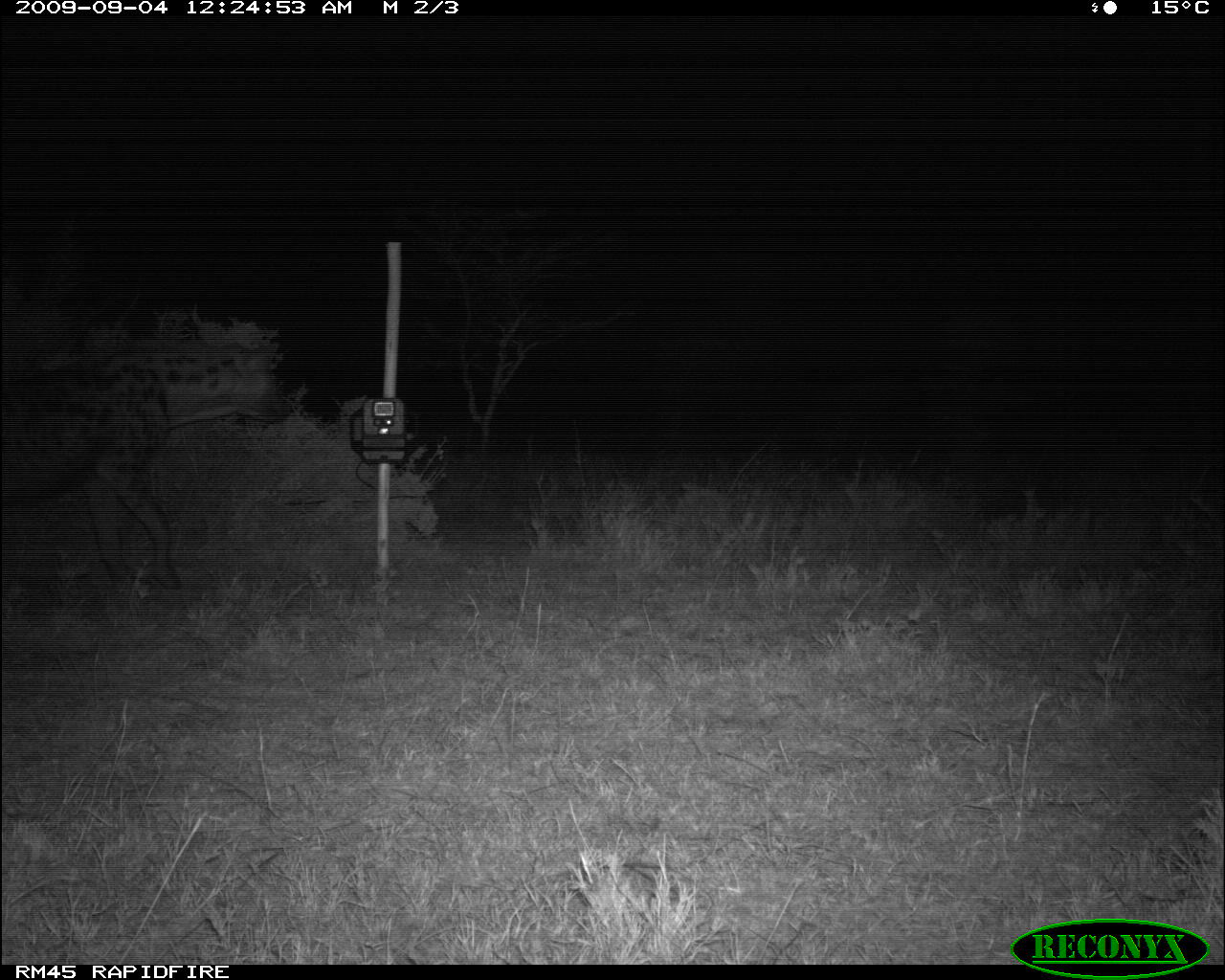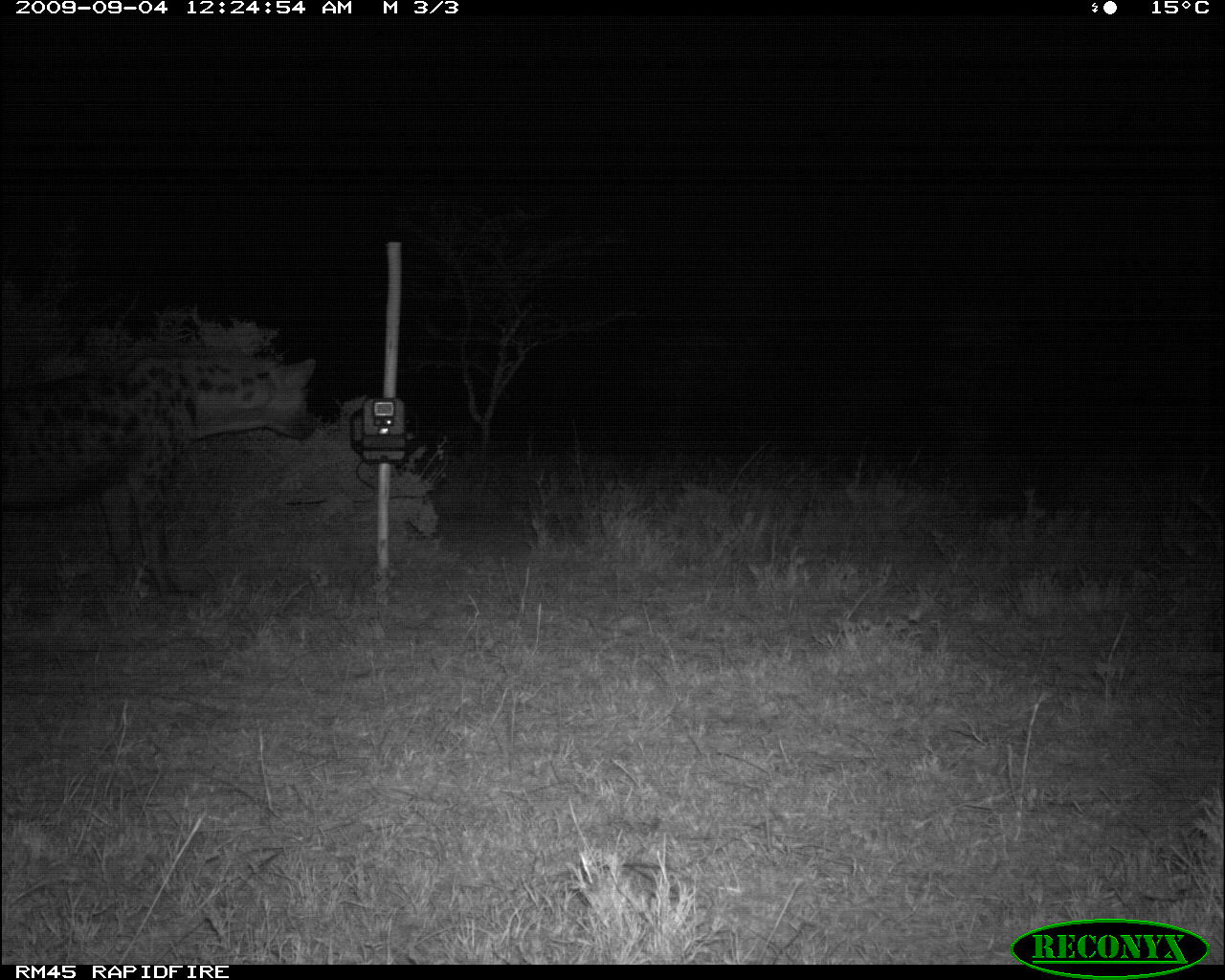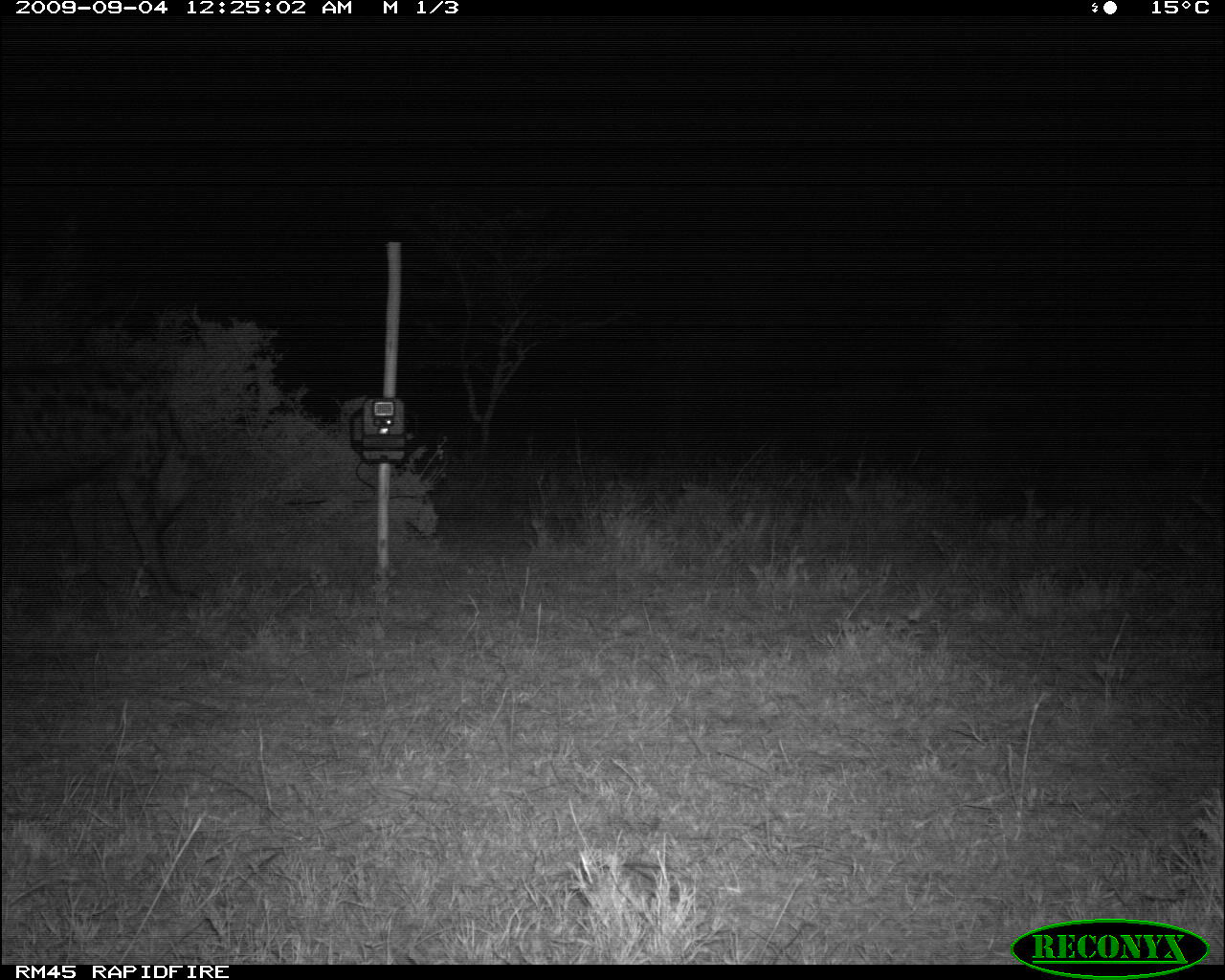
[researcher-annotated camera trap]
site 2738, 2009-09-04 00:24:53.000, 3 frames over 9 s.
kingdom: Animalia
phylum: Chordata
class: Mammalia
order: Carnivora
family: Hyaenidae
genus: Crocuta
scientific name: Crocuta crocuta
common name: spotted hyena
Crocuta crocuta (spotted hyena), count 1.